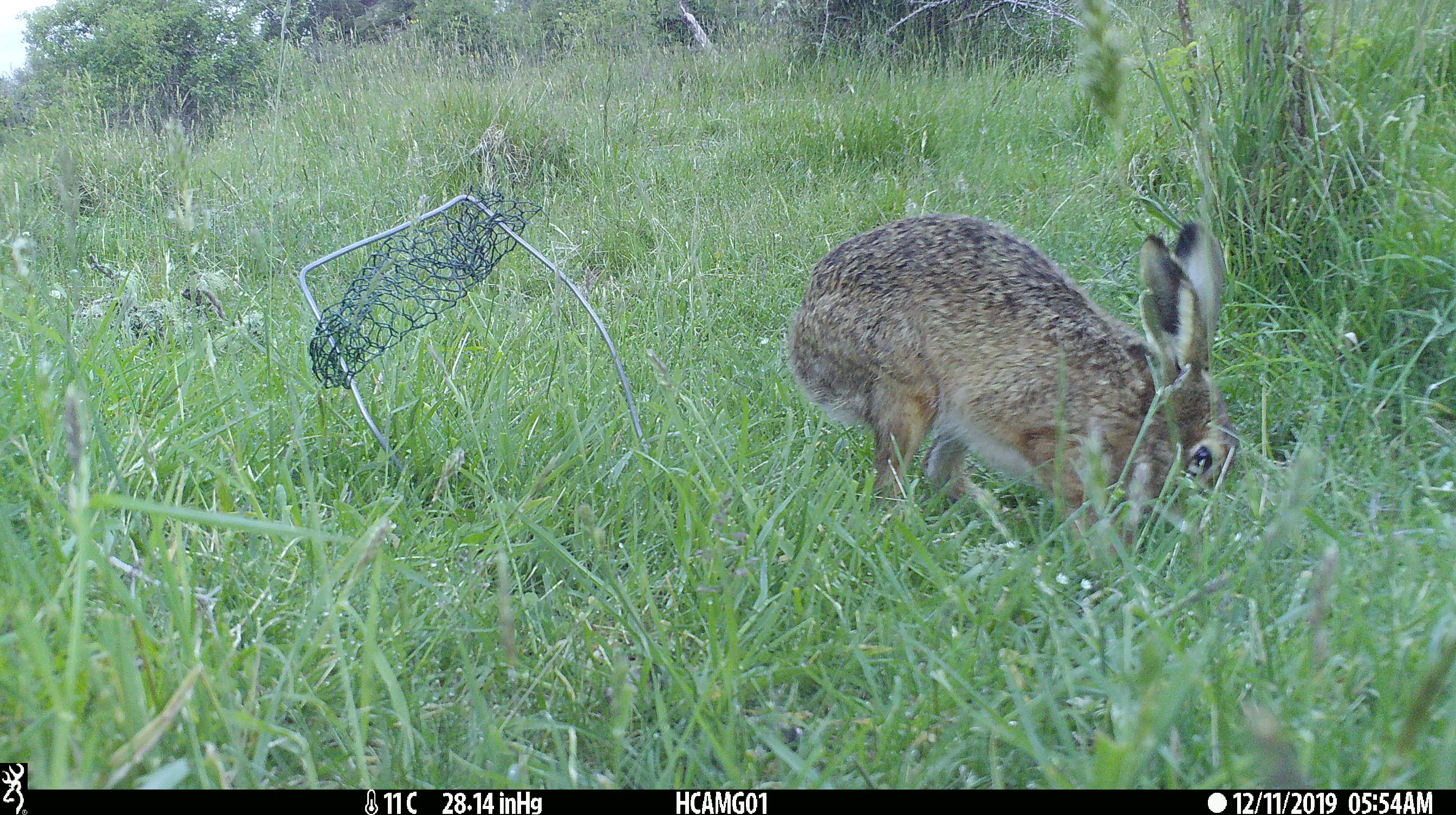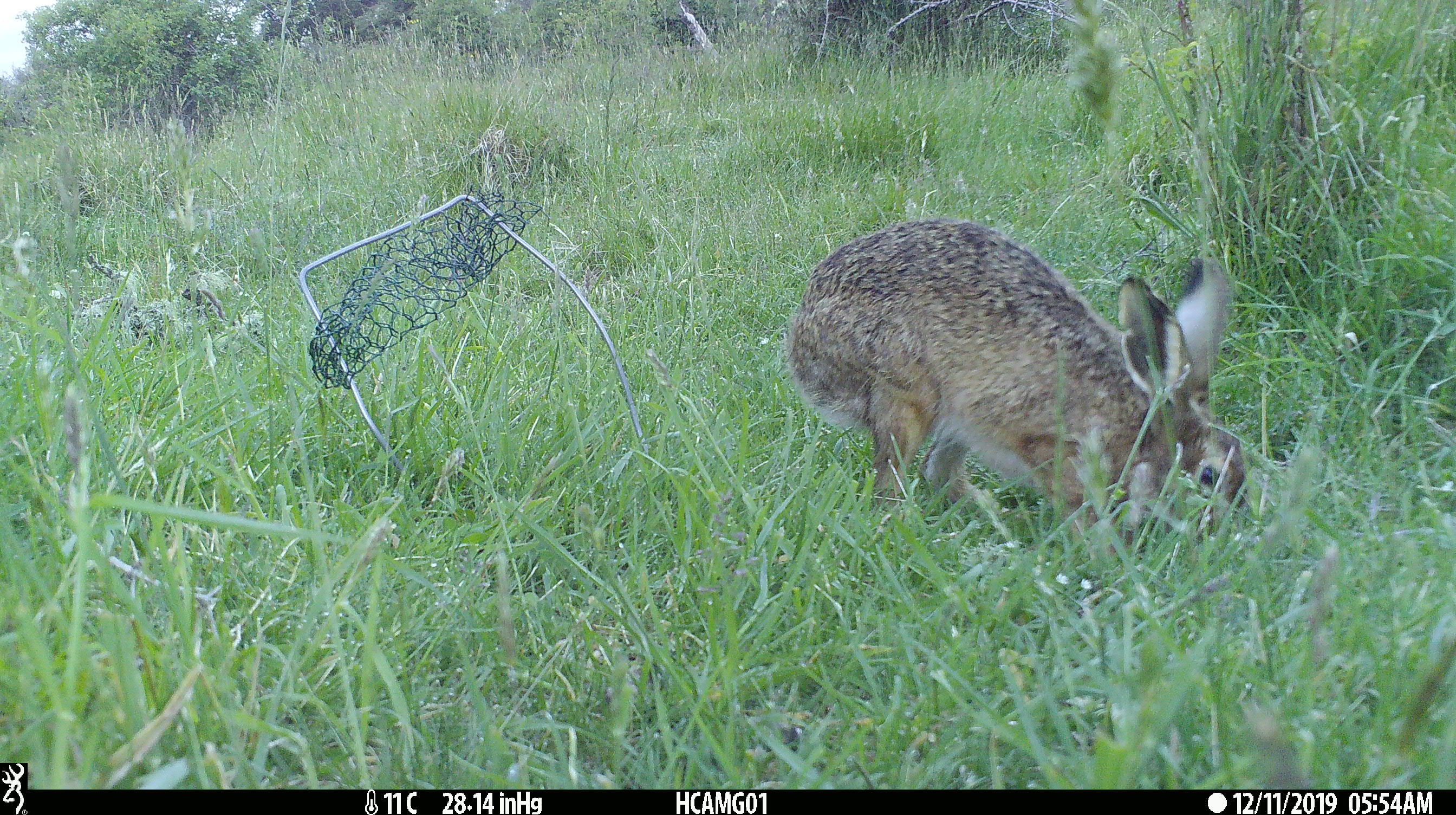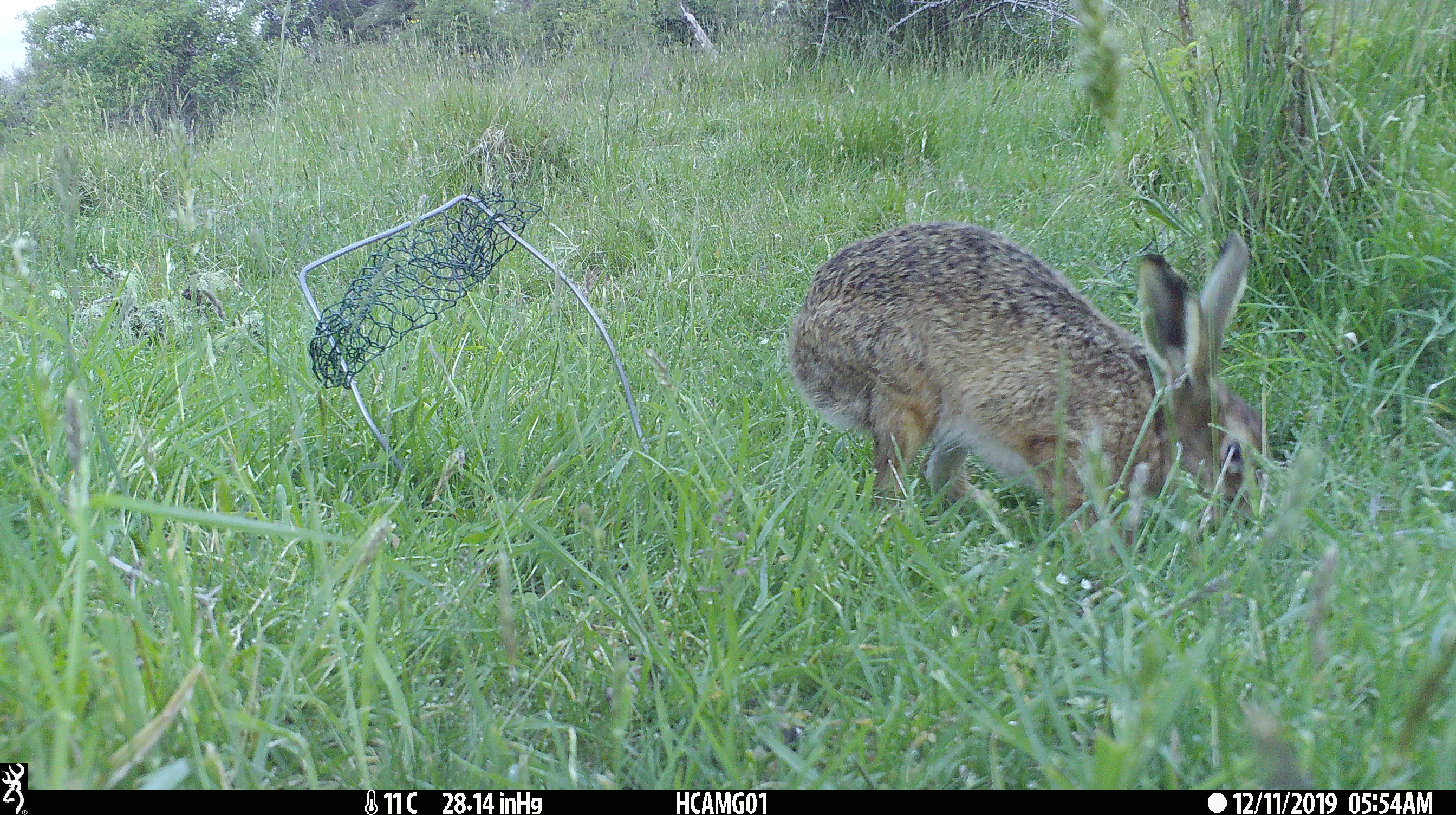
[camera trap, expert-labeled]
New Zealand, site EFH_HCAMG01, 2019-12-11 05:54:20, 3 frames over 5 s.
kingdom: Animalia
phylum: Chordata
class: Mammalia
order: Lagomorpha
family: Leporidae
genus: Lepus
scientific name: Lepus europaeus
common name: brown hare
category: hare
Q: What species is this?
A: Hare (brown hare) (Lepus europaeus).